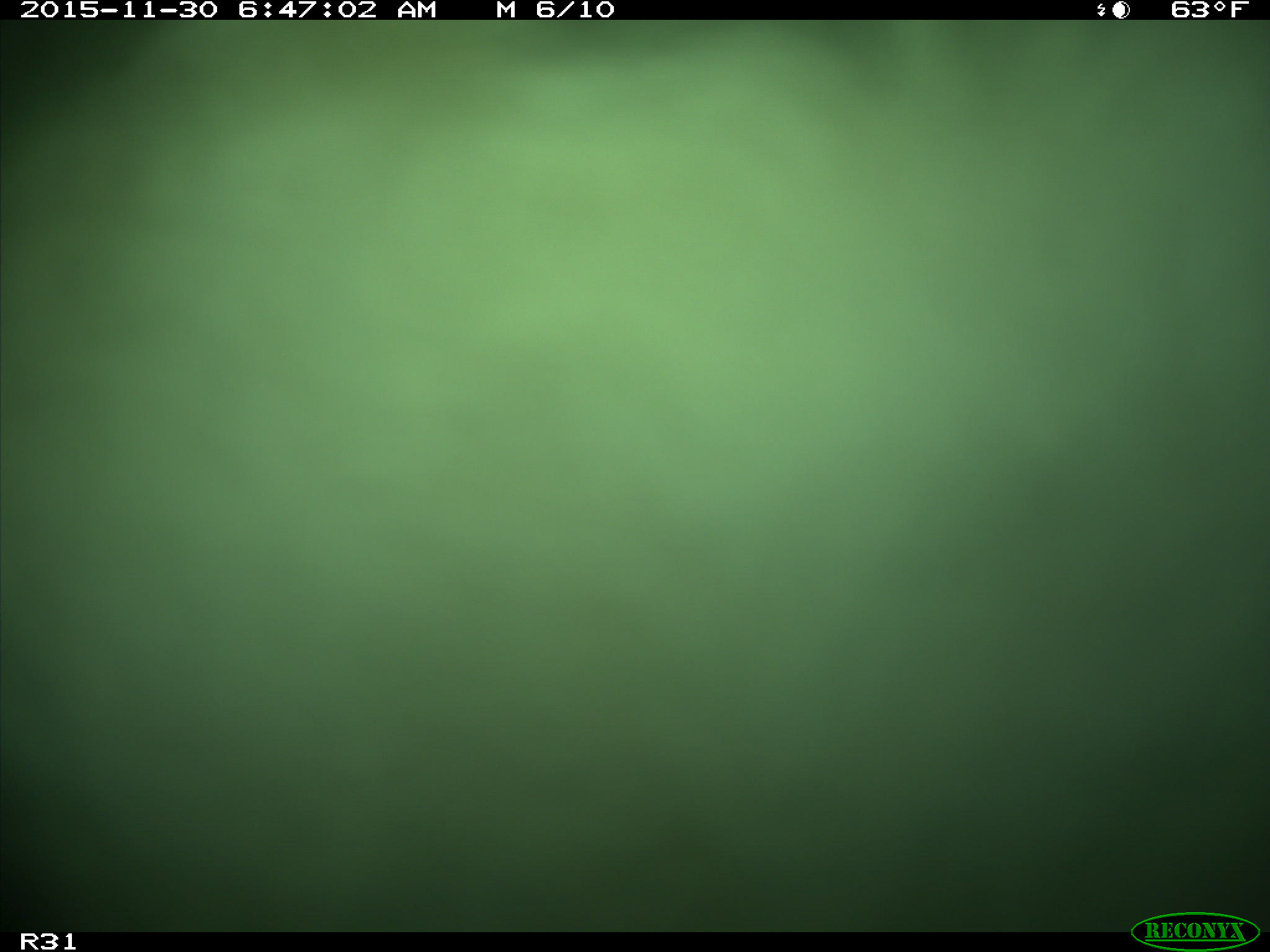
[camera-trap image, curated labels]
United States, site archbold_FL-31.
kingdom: Animalia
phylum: Chordata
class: Mammalia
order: Artiodactyla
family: Bovidae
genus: Bos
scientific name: Bos taurus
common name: domestic cow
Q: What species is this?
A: Bos taurus (domestic cow).